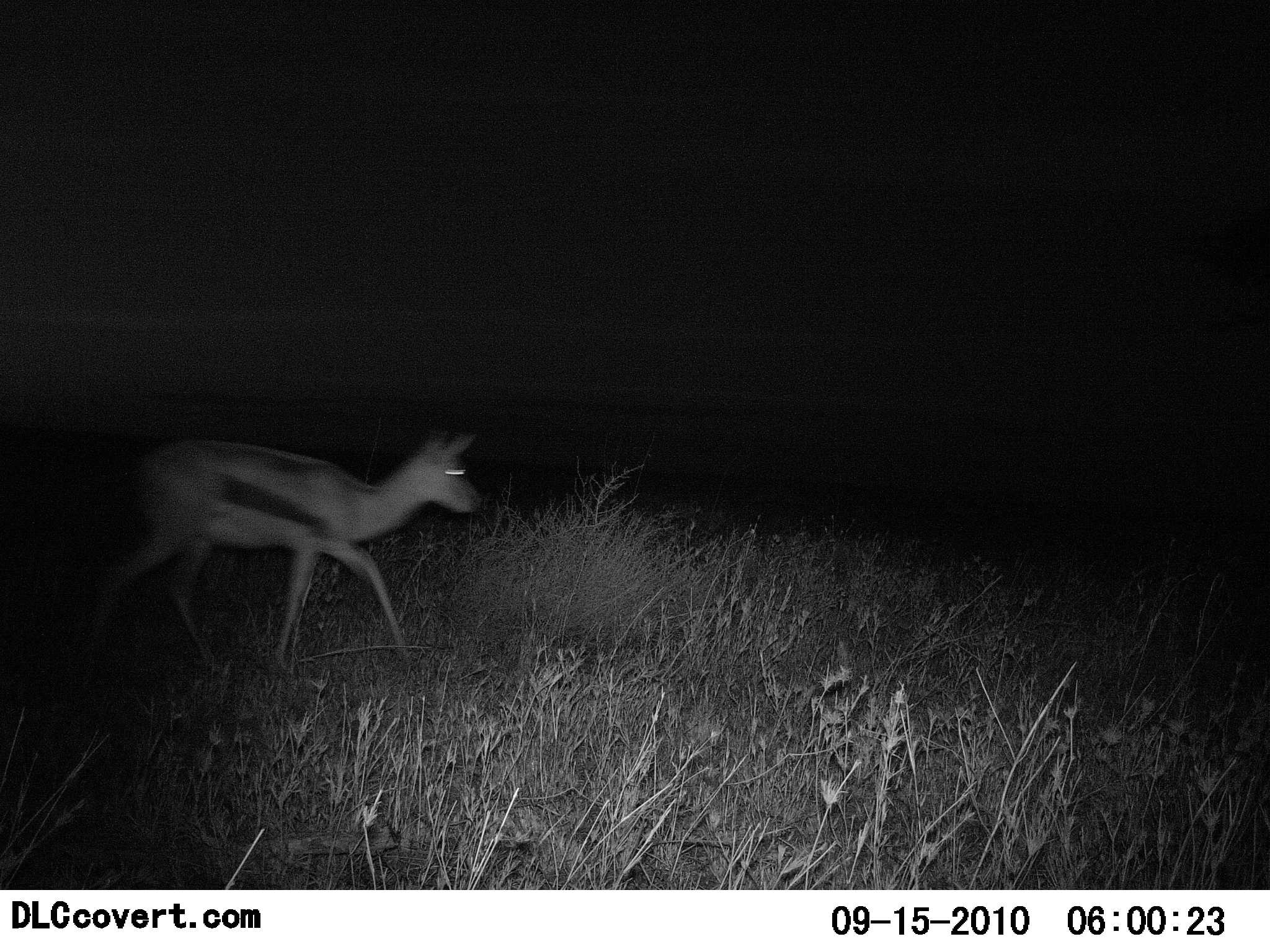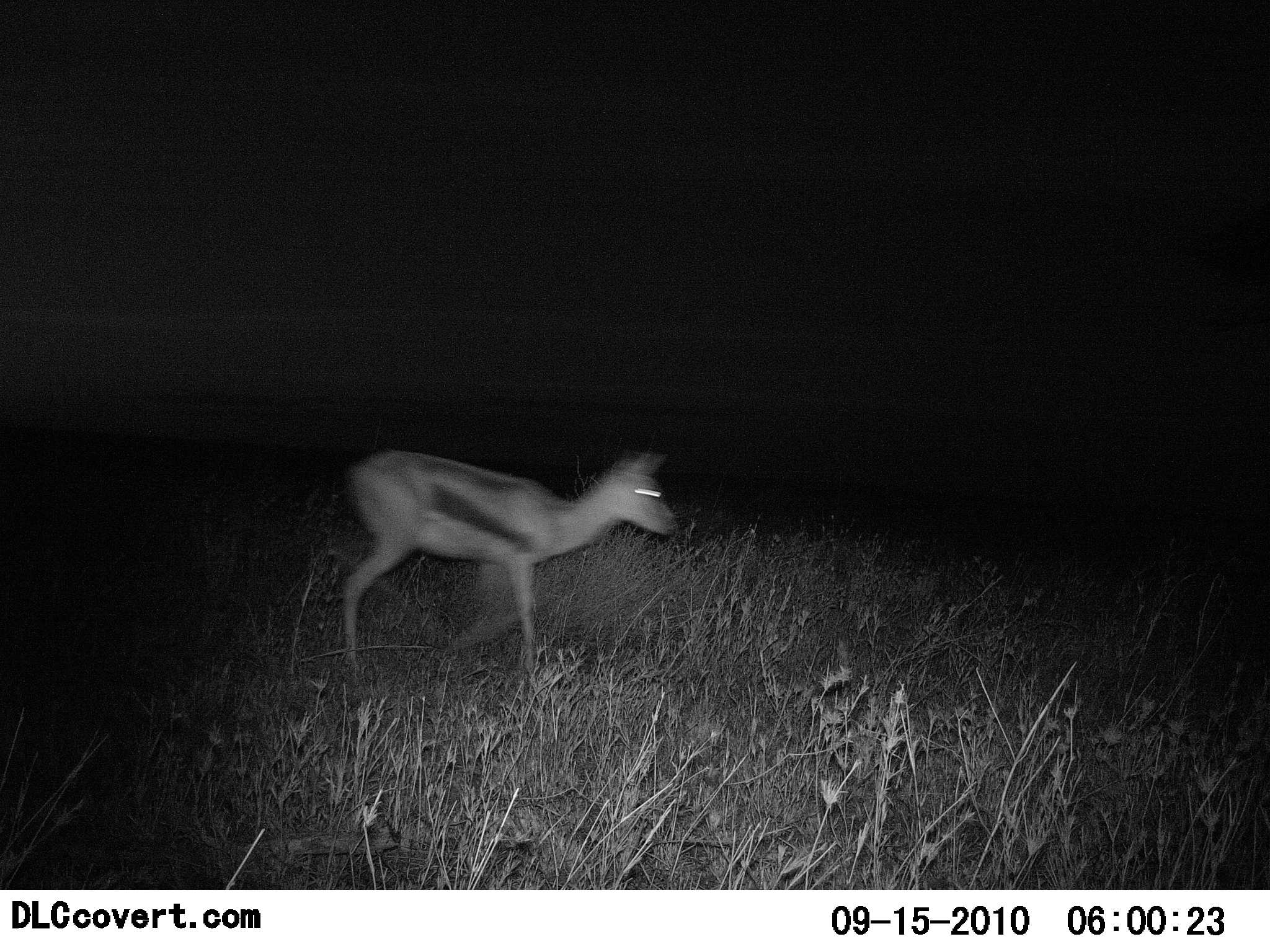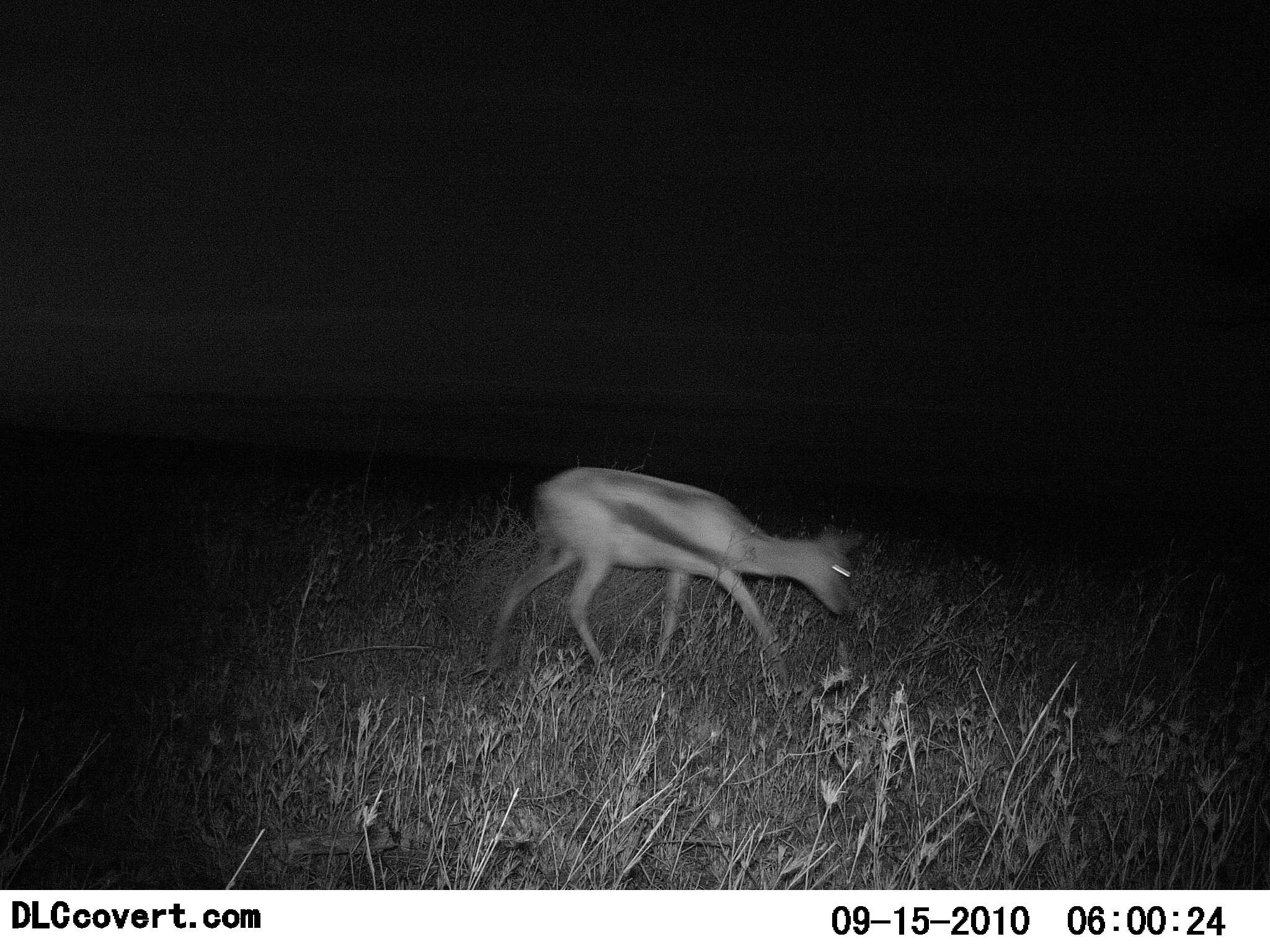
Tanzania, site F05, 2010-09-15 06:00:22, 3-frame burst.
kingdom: Animalia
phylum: Chordata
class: Mammalia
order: Artiodactyla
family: Bovidae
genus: Eudorcas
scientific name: Eudorcas thomsonii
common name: thomson's gazelle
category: gazellethomsons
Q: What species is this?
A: Gazellethomsons (thomson's gazelle) (Eudorcas thomsonii).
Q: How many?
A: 1.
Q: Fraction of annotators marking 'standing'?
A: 6%.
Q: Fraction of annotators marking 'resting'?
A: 0%.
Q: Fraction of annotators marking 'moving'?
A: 100%.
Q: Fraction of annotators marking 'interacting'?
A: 0%.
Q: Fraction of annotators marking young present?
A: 6%.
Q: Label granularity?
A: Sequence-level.